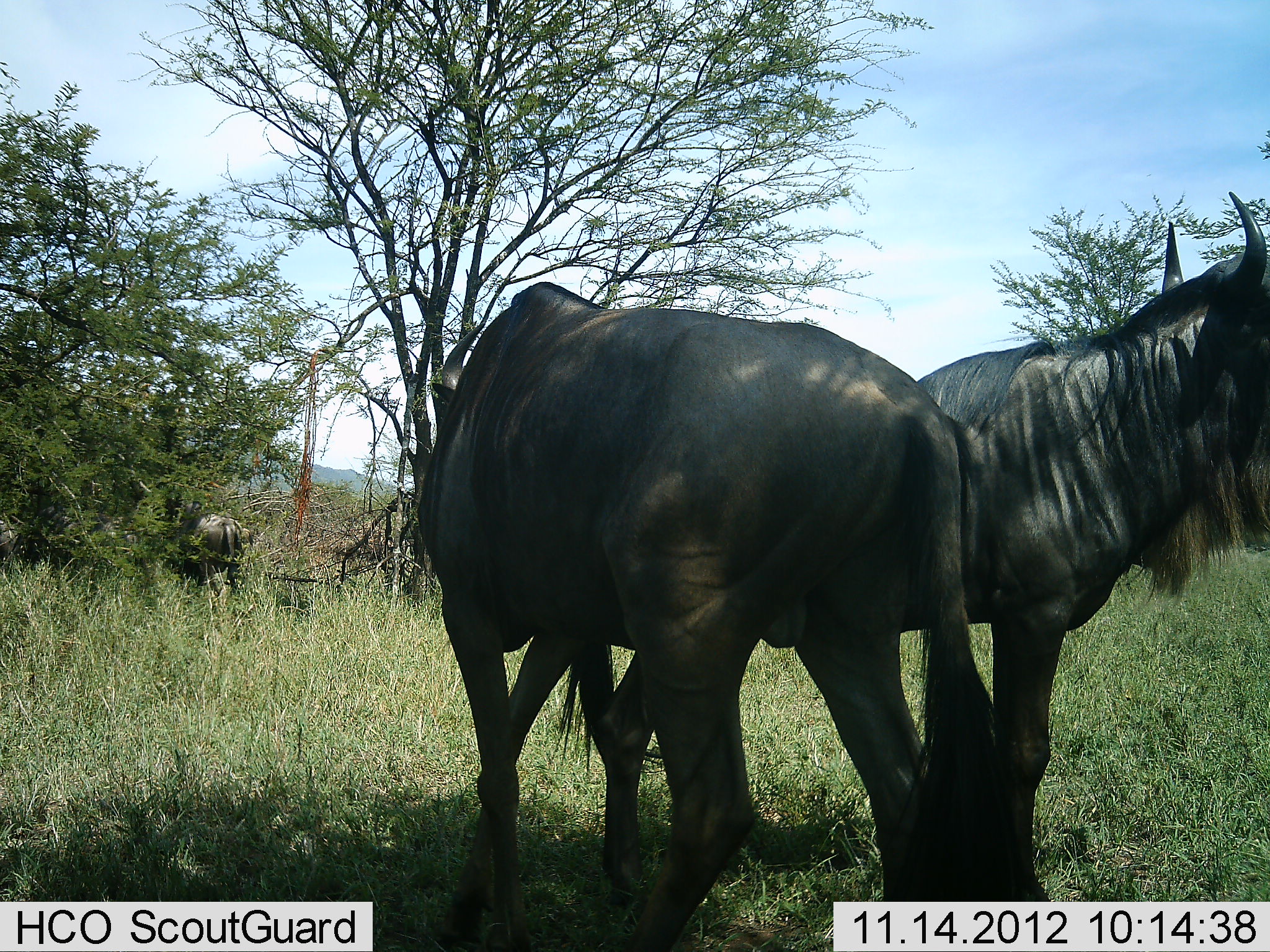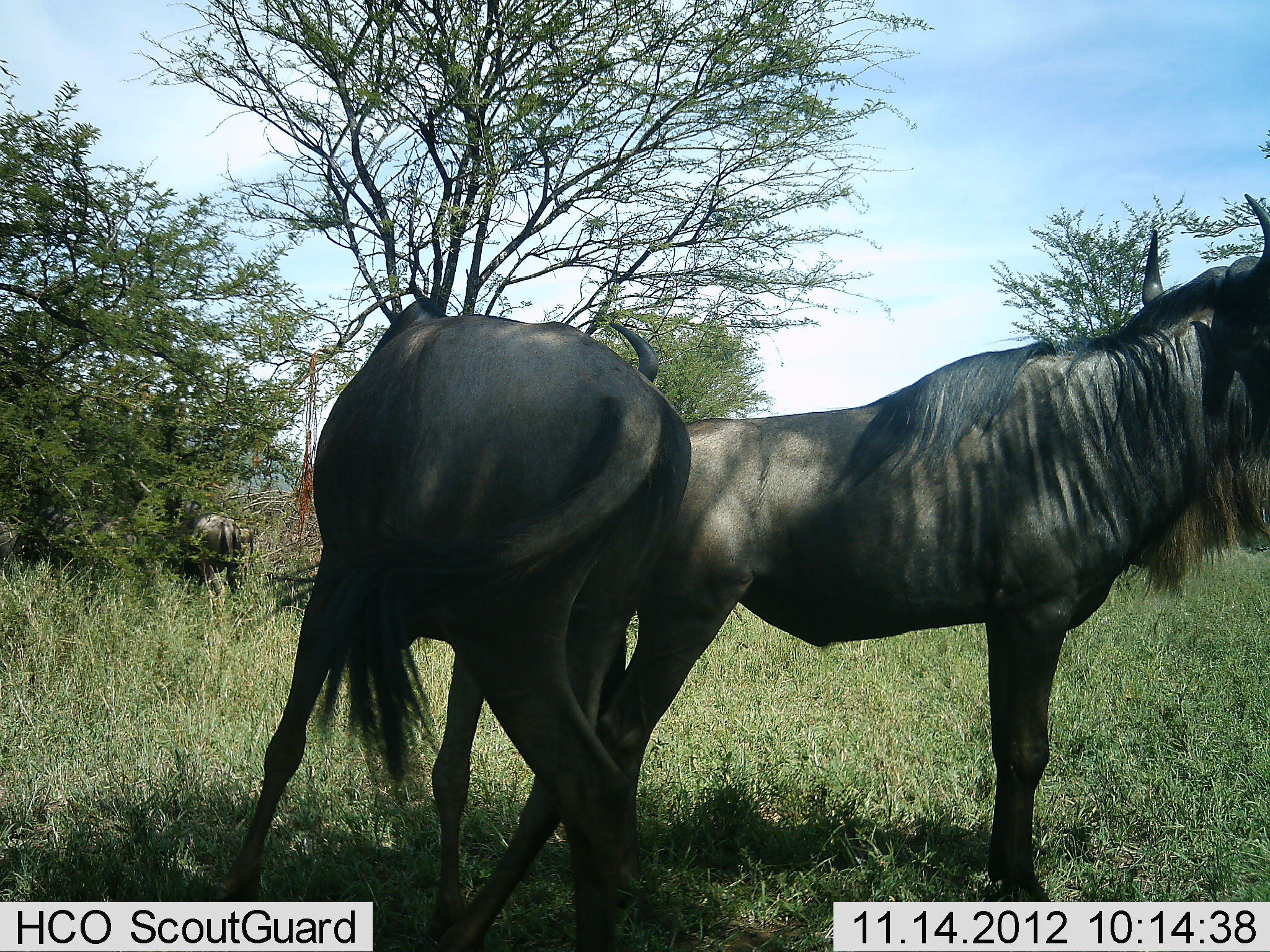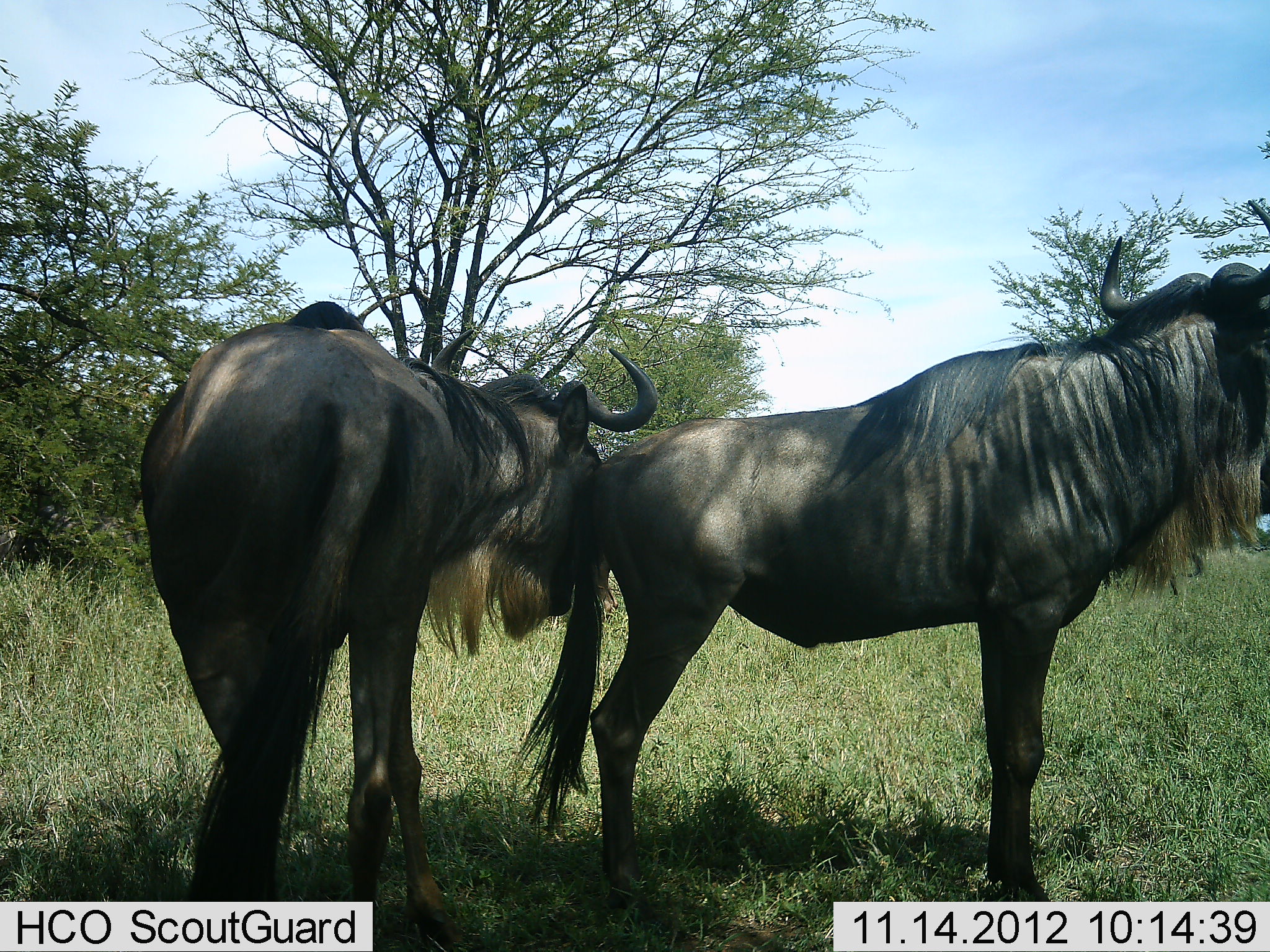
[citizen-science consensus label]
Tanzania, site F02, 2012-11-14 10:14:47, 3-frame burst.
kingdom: Animalia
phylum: Chordata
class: Mammalia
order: Artiodactyla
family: Bovidae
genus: Connochaetes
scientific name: Connochaetes taurinus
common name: blue wildebeest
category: wildebeest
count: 3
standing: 100%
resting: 0%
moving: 0%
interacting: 10%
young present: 0%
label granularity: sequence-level